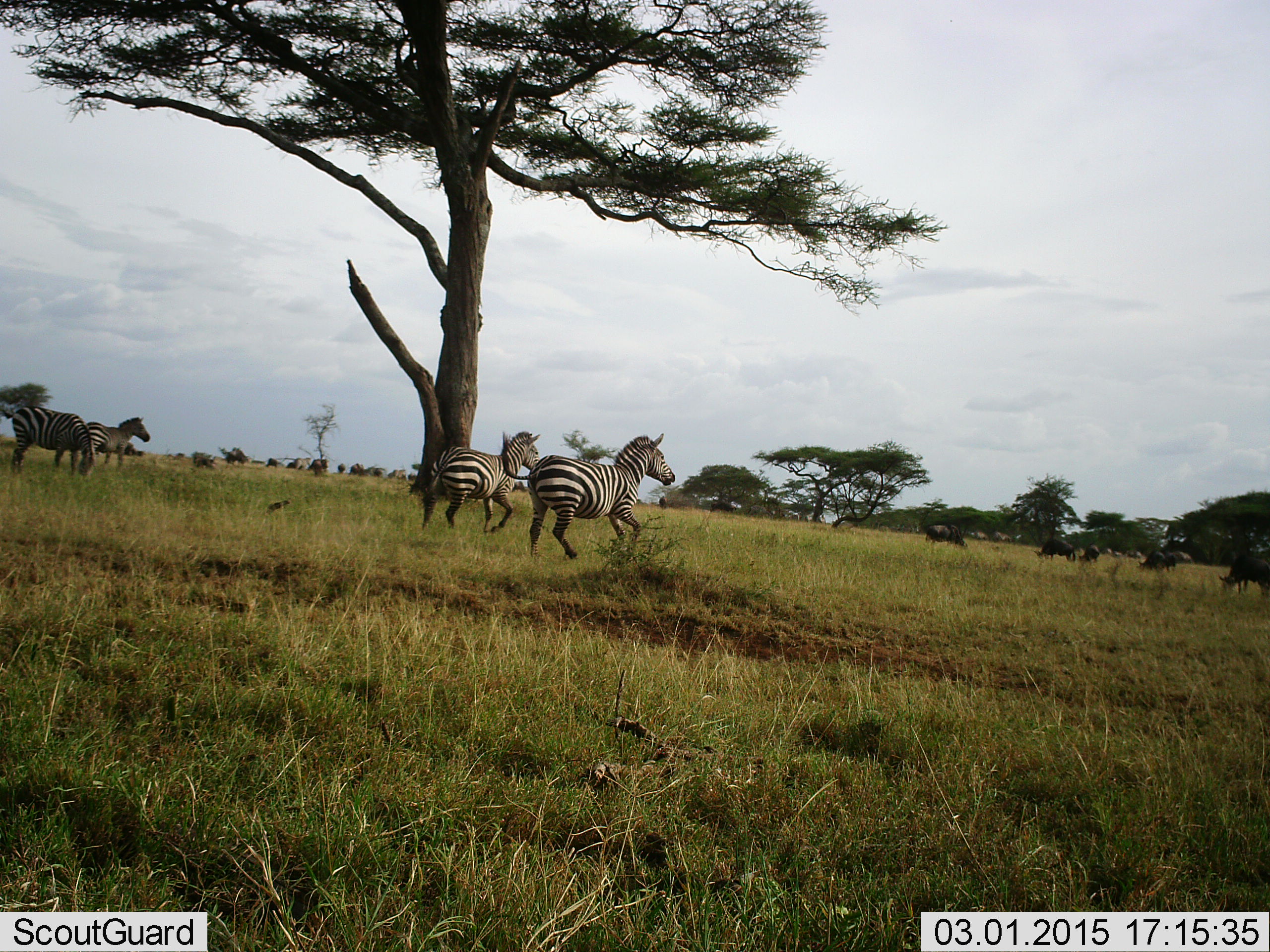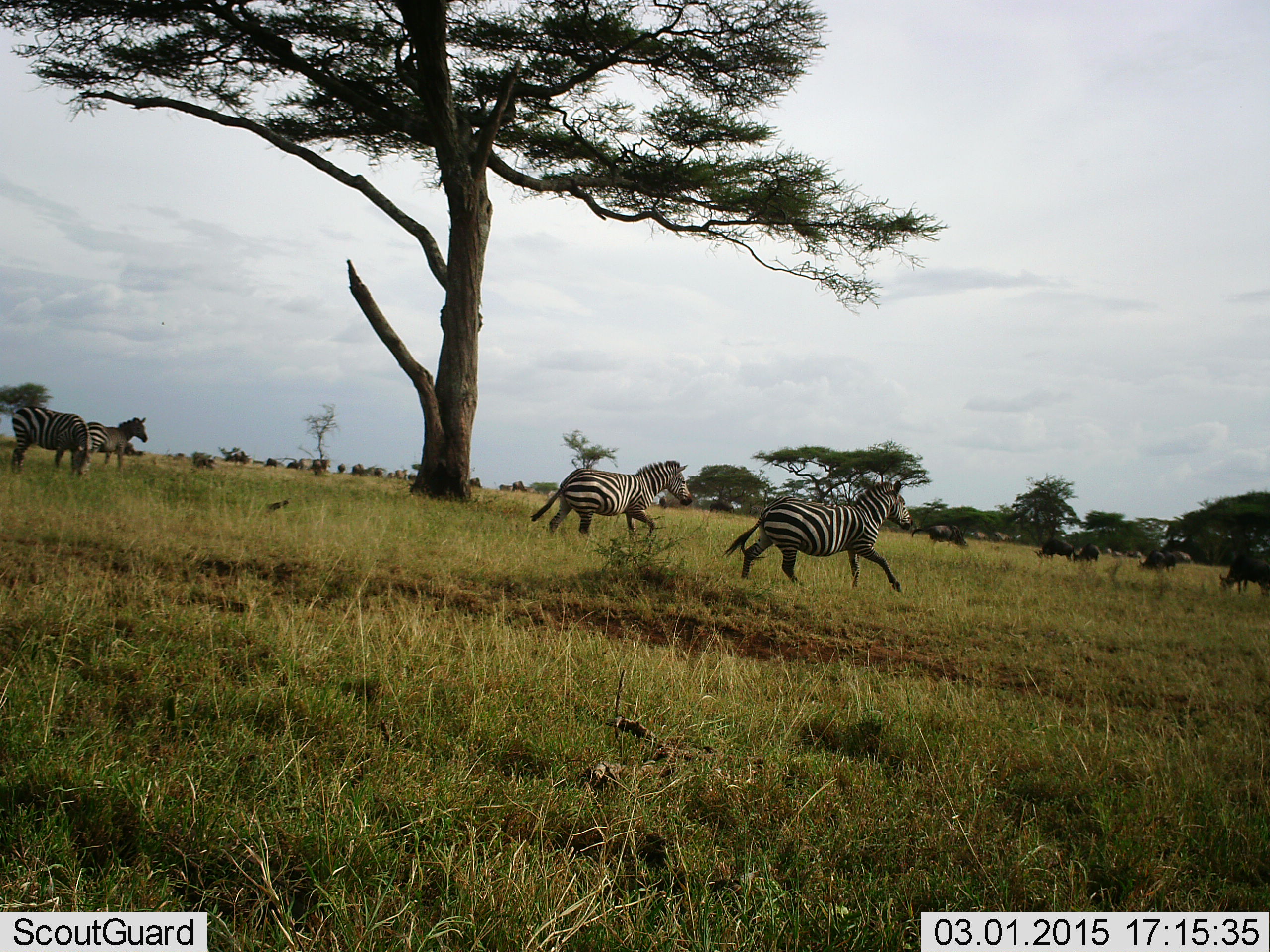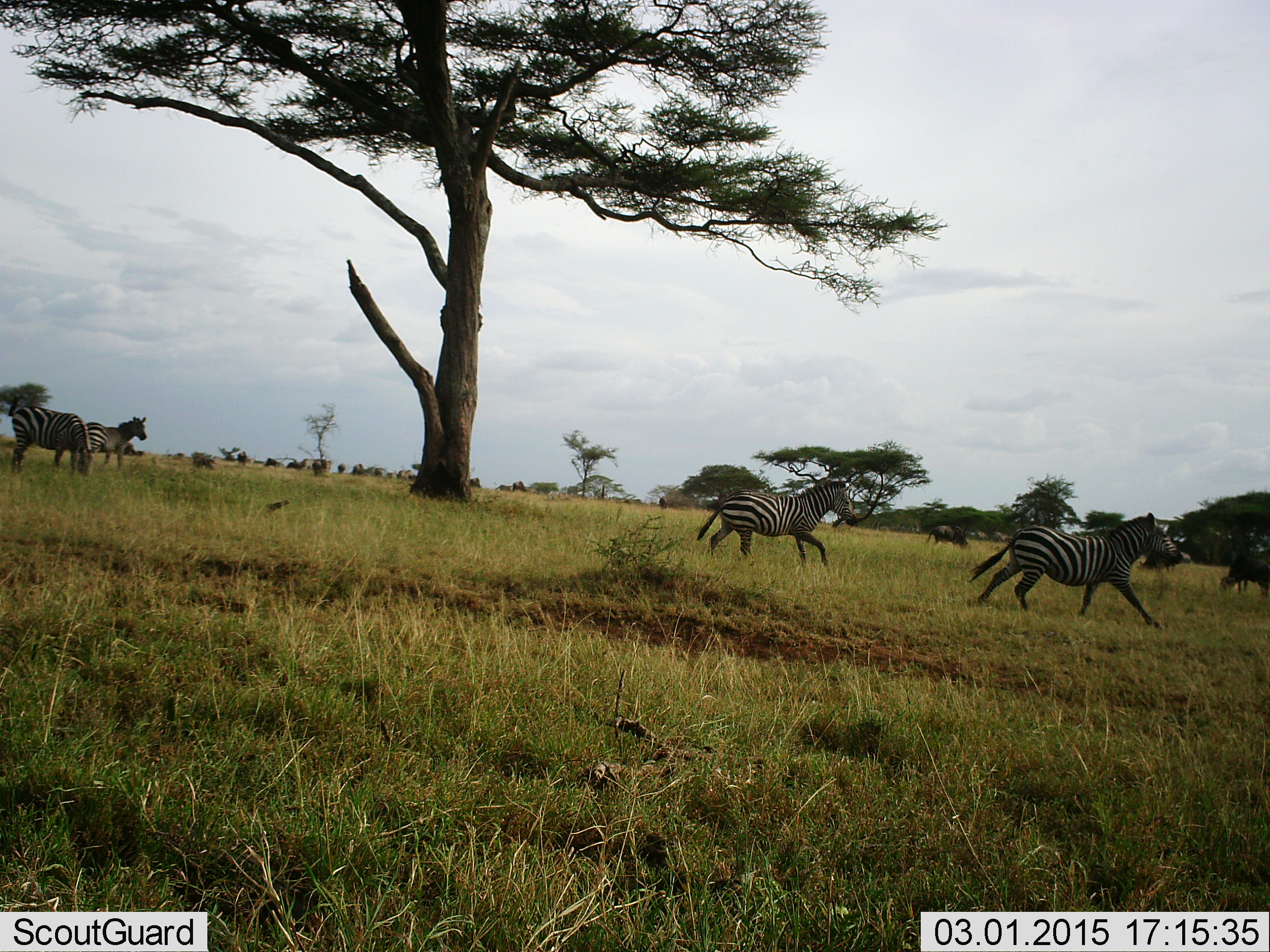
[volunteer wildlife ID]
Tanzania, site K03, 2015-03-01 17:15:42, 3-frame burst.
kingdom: Animalia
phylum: Chordata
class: Mammalia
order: Artiodactyla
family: Bovidae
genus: Connochaetes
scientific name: Connochaetes taurinus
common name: blue wildebeest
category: wildebeest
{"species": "wildebeest (blue wildebeest) (Connochaetes taurinus)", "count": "11-50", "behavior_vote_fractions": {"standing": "70%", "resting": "0%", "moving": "20%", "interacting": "0%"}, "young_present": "0%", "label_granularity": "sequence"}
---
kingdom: Animalia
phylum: Chordata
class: Mammalia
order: Perissodactyla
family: Equidae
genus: Equus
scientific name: Equus quagga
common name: plains zebra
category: zebra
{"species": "zebra (plains zebra) (Equus quagga)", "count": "4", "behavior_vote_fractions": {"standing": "61%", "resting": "0%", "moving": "100%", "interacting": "11%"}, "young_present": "0%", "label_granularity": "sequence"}